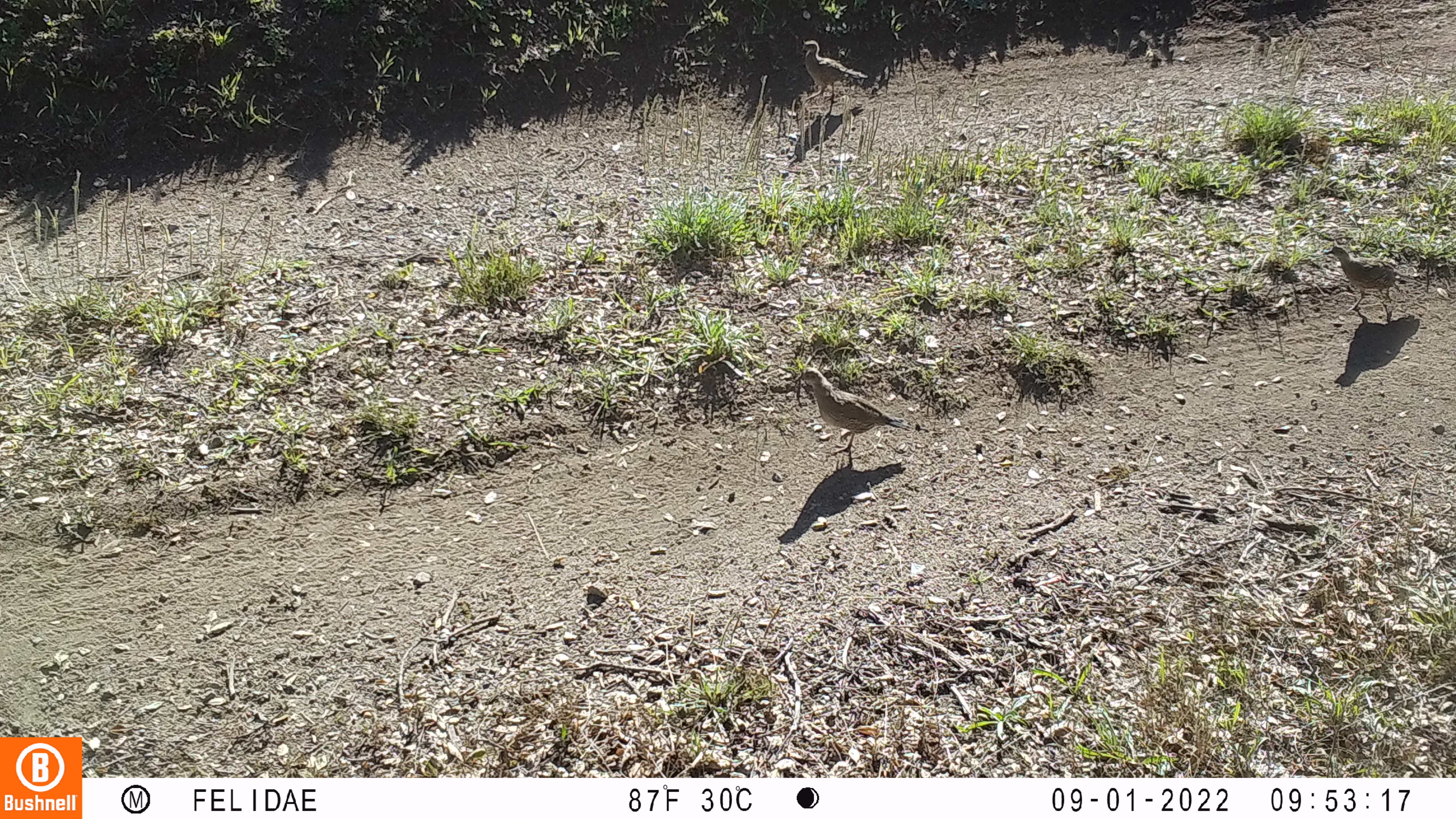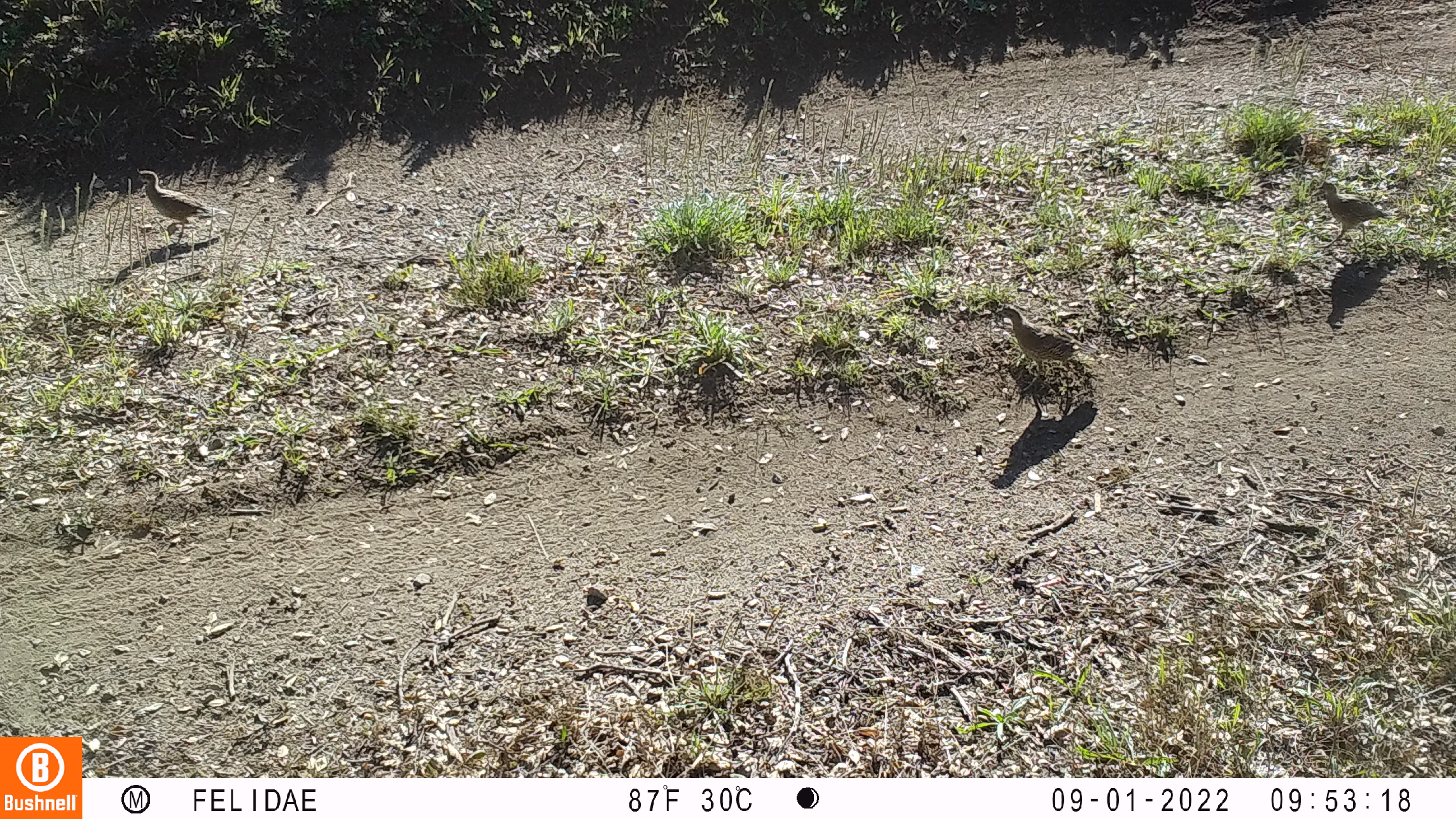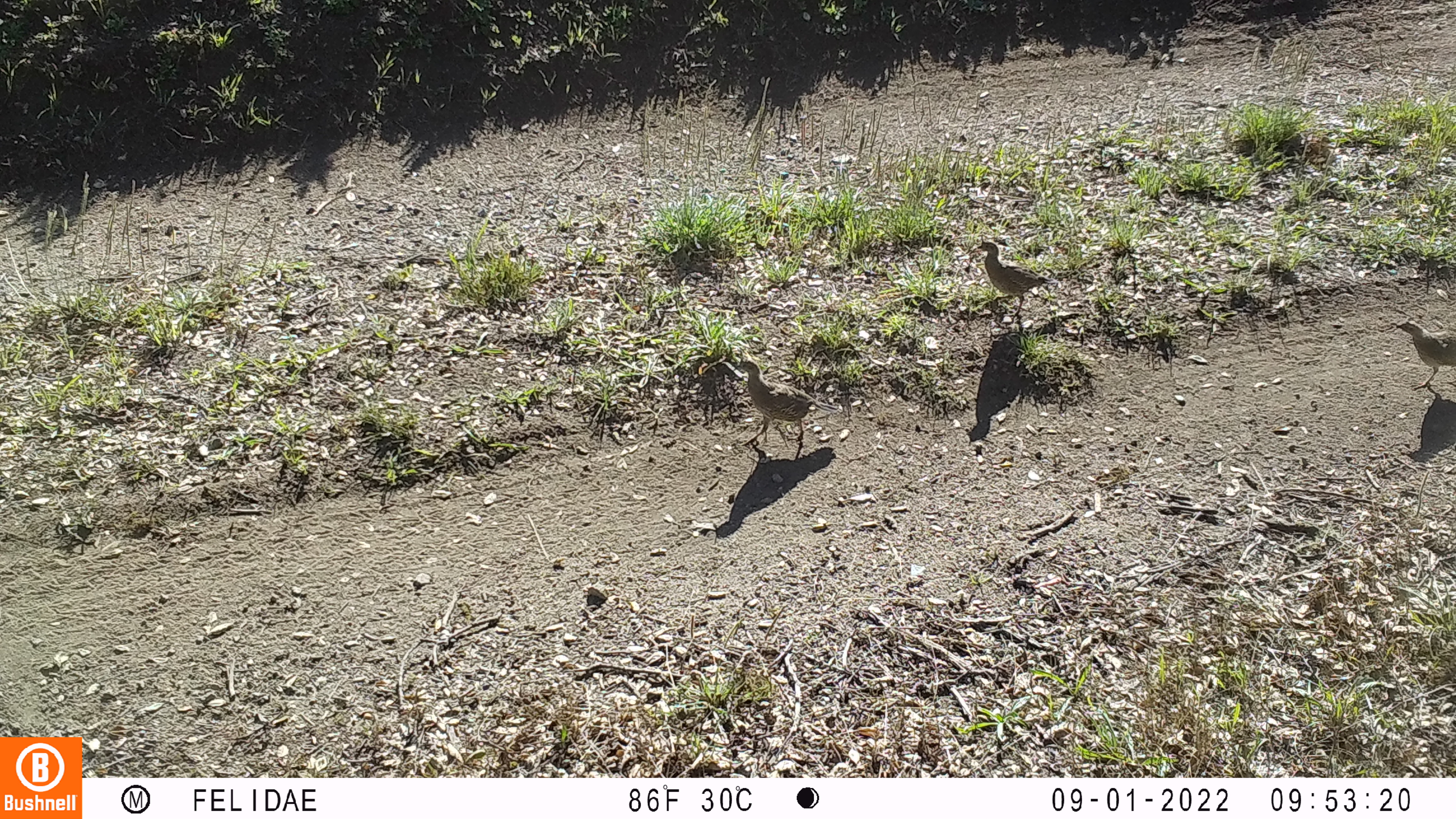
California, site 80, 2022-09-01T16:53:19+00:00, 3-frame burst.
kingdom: Animalia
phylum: Chordata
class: Aves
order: Galliformes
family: Odontophoridae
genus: Callipepla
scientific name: Callipepla californica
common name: california quail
California quail (Callipepla californica).